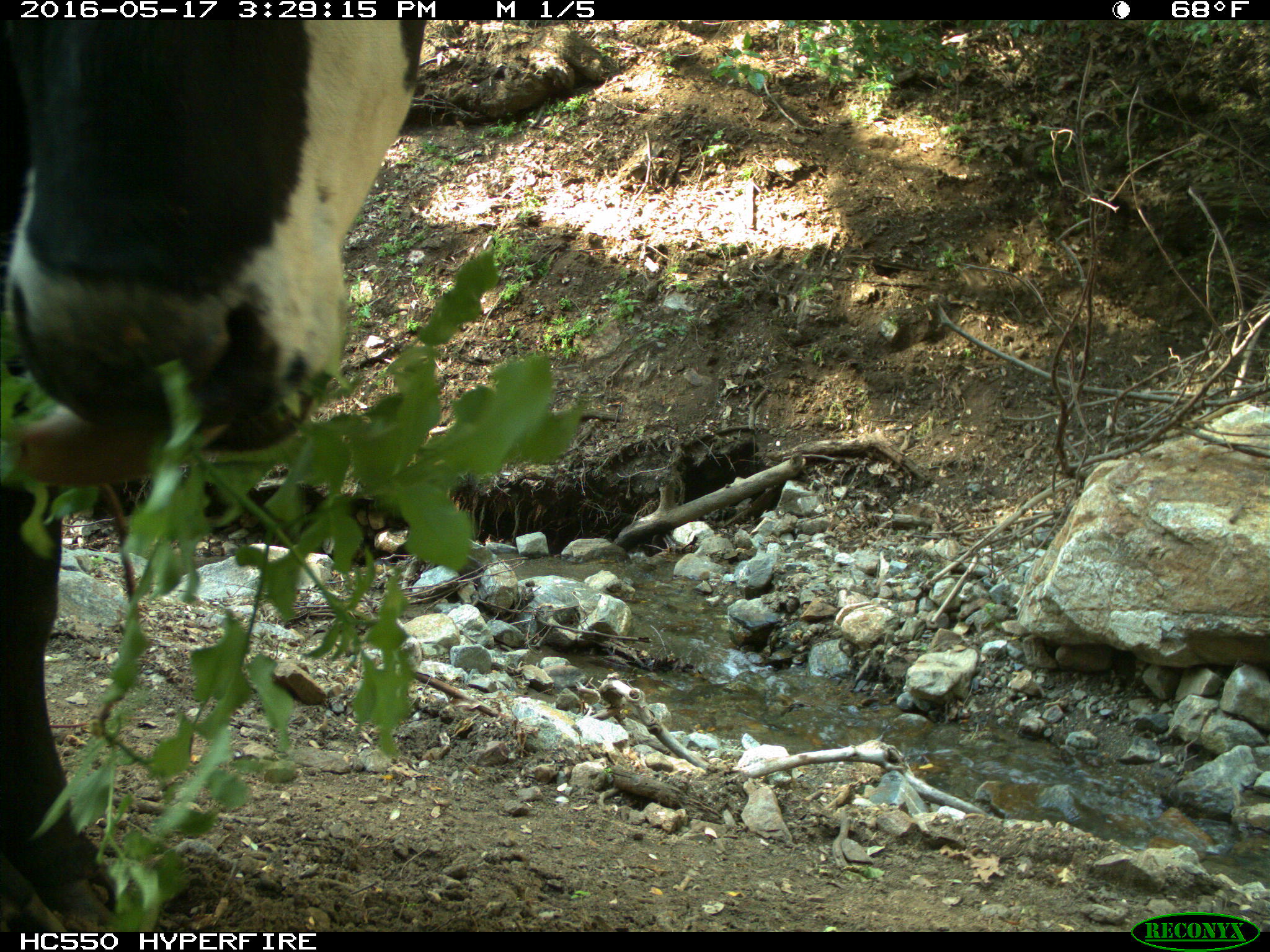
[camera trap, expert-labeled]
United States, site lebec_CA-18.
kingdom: Animalia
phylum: Chordata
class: Mammalia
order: Artiodactyla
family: Bovidae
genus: Bos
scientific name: Bos taurus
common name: domestic cow